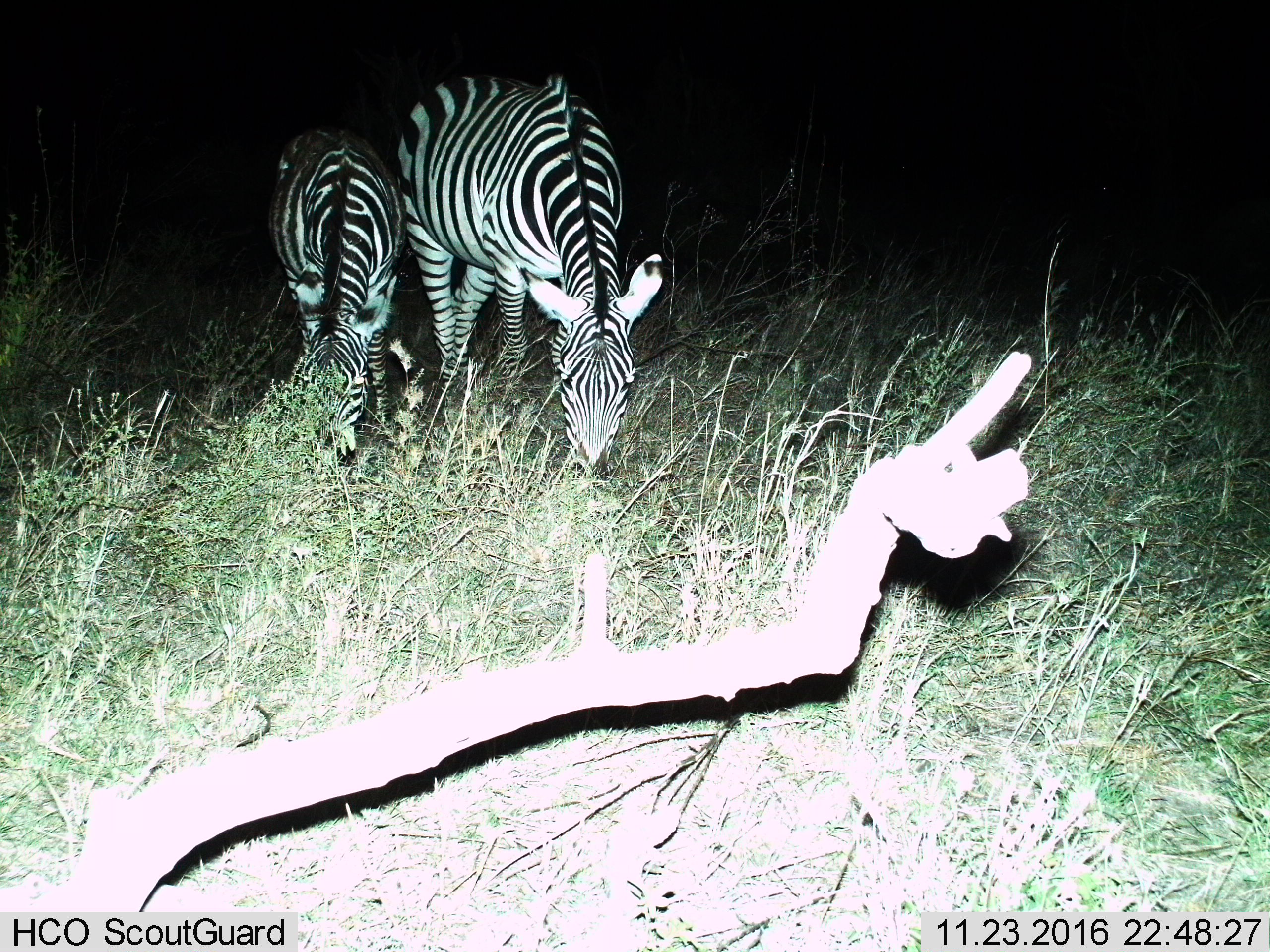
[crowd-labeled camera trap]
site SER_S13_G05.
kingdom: Animalia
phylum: Chordata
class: Mammalia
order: Perissodactyla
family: Equidae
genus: Equus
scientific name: Equus quagga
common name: plains zebra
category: zebraplains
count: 2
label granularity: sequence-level